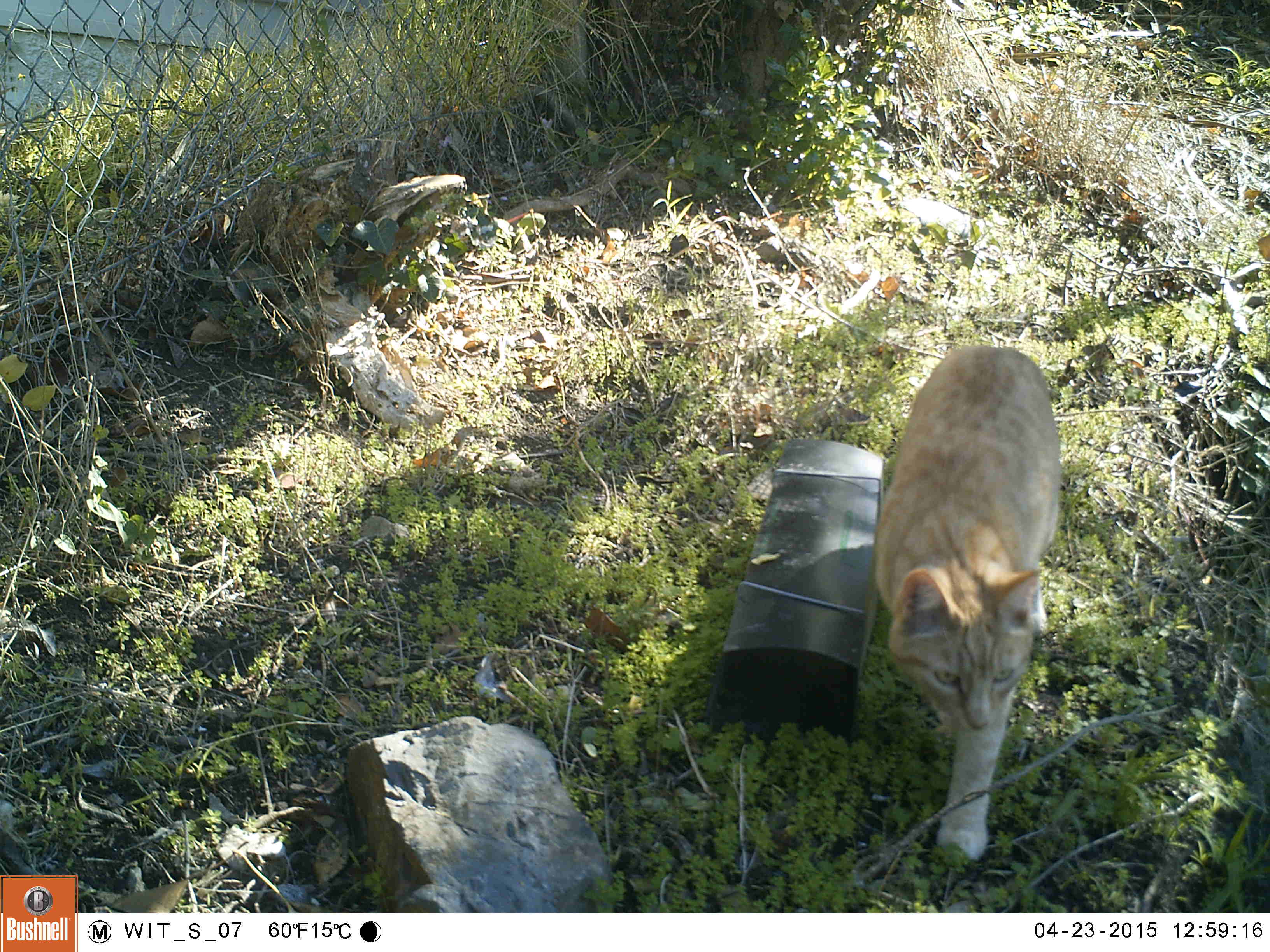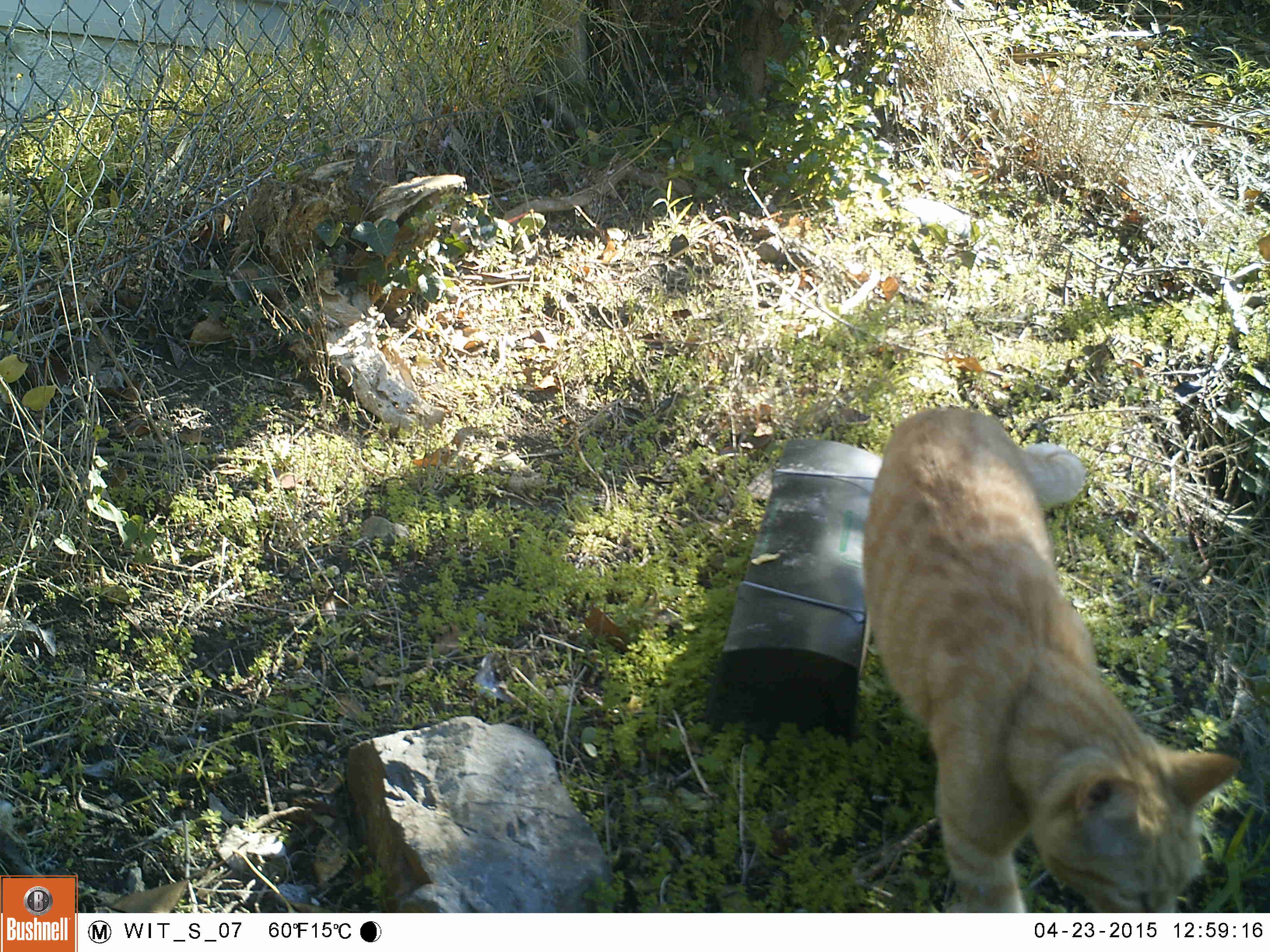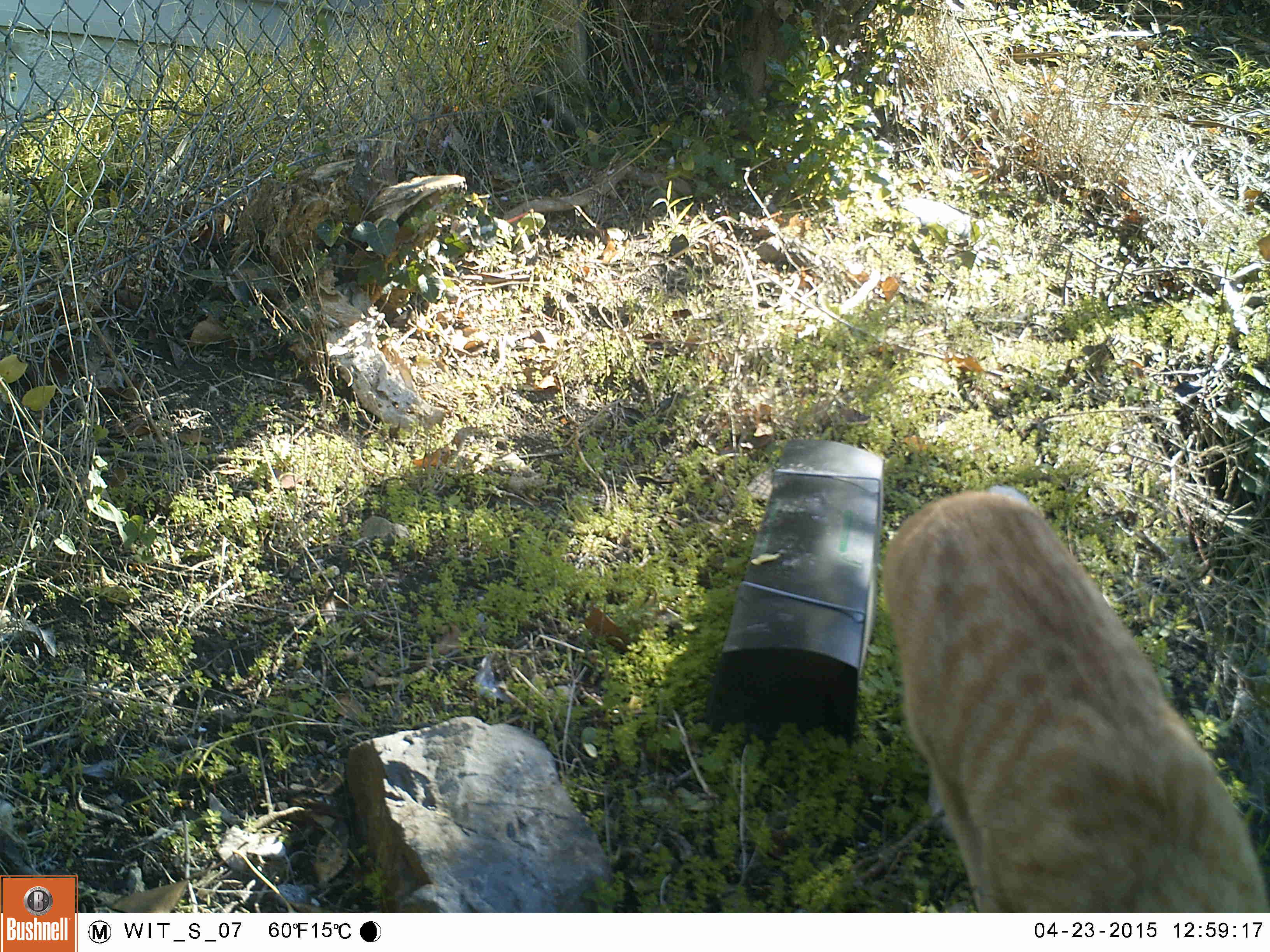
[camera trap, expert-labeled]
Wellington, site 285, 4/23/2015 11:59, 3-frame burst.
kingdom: Animalia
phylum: Chordata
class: Mammalia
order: Carnivora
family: Felidae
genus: Felis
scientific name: Felis catus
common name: cat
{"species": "cat (Felis catus)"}